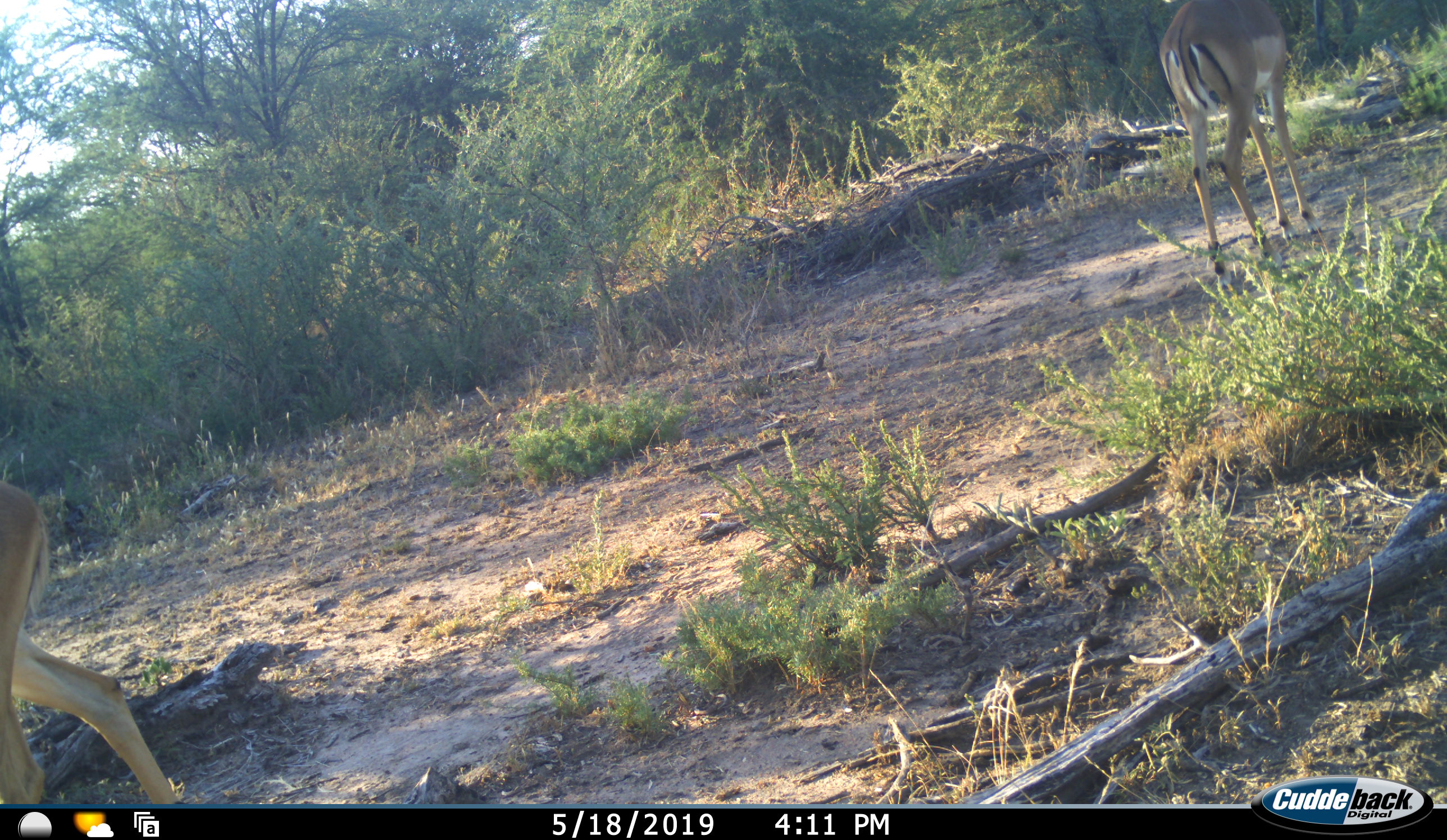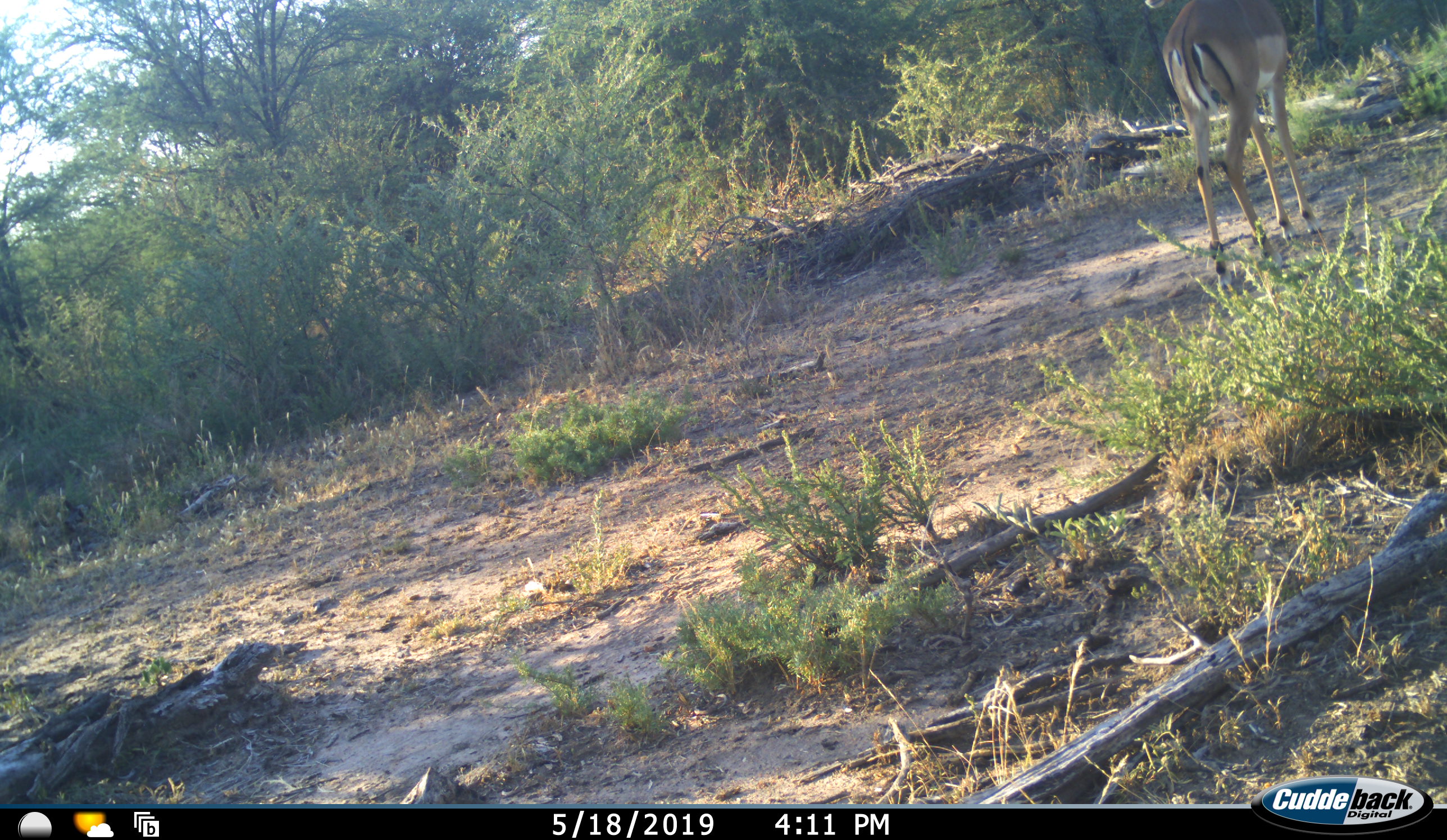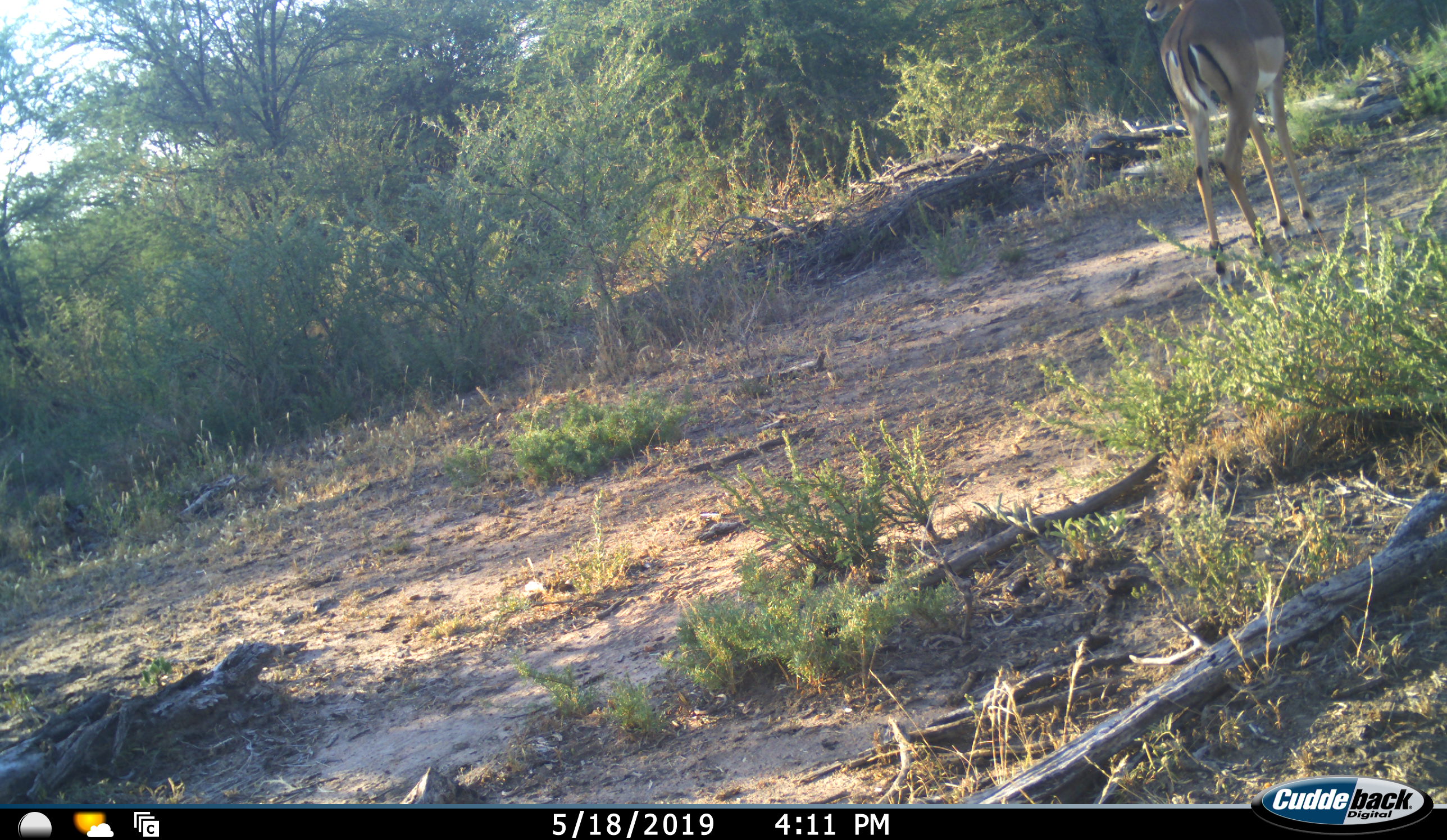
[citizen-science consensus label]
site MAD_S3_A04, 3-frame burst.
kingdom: Animalia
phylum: Chordata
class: Mammalia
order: Artiodactyla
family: Bovidae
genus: Aepyceros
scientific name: Aepyceros melampus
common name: impala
Impala (Aepyceros melampus), count 2. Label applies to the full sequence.